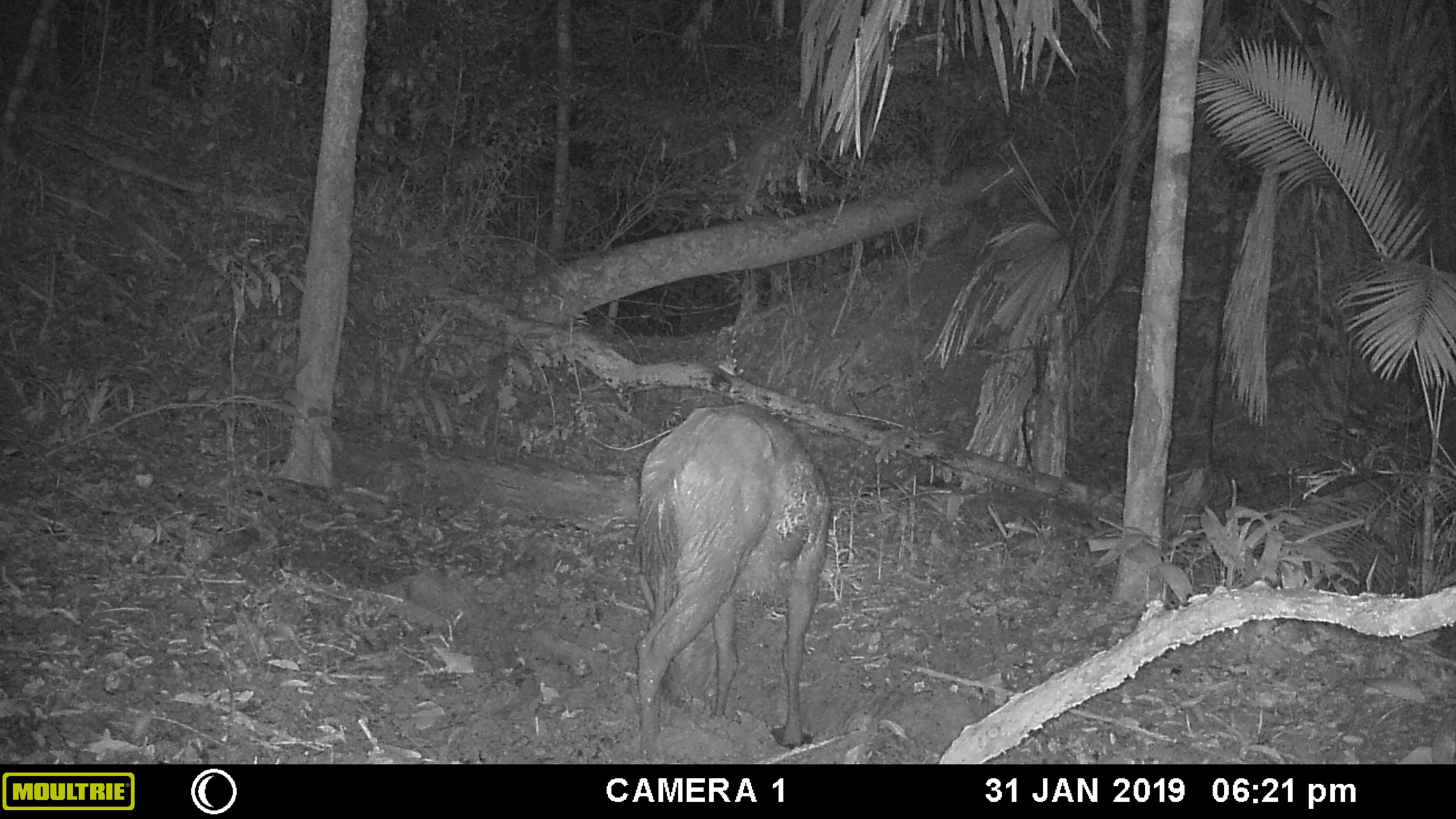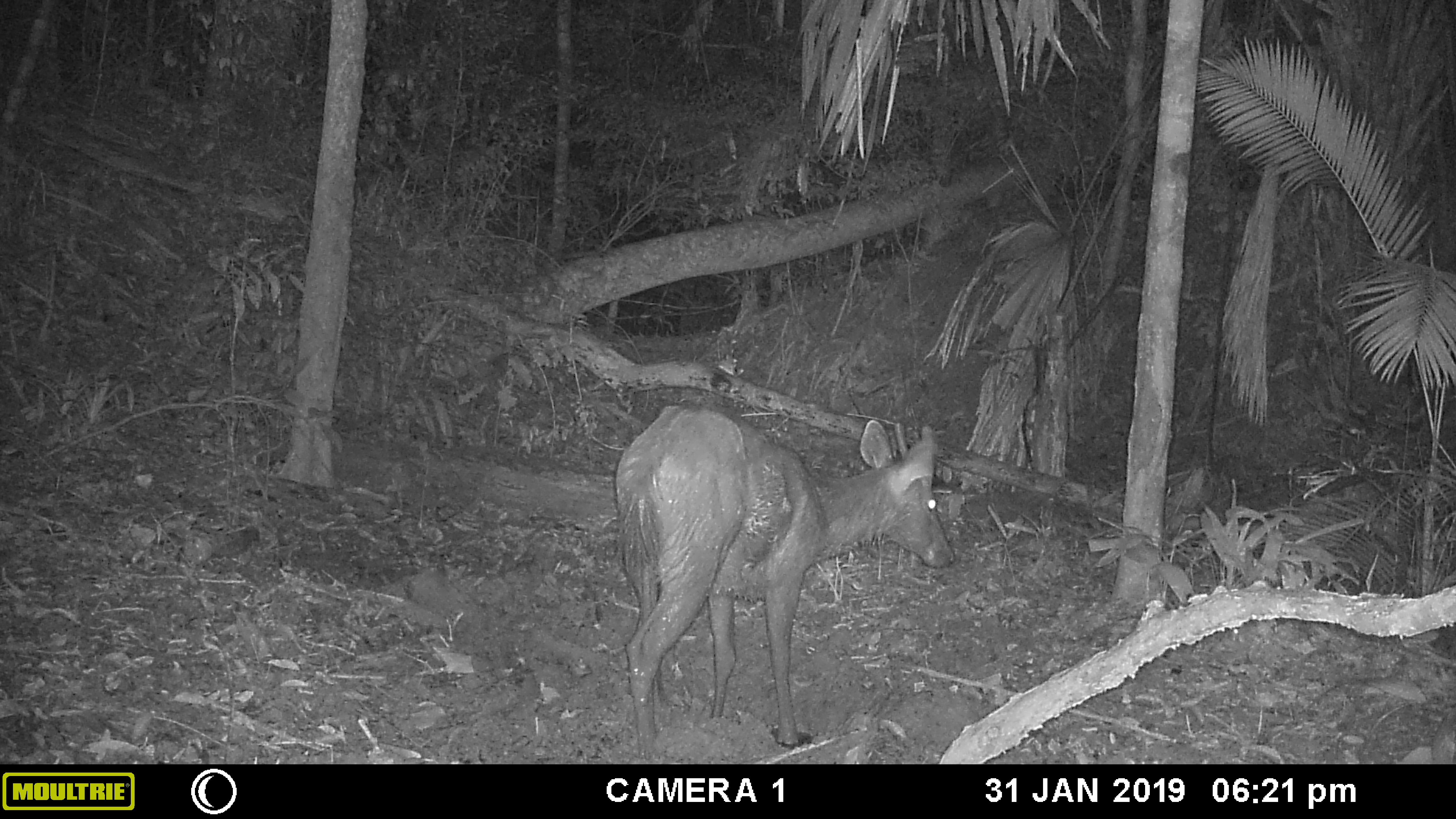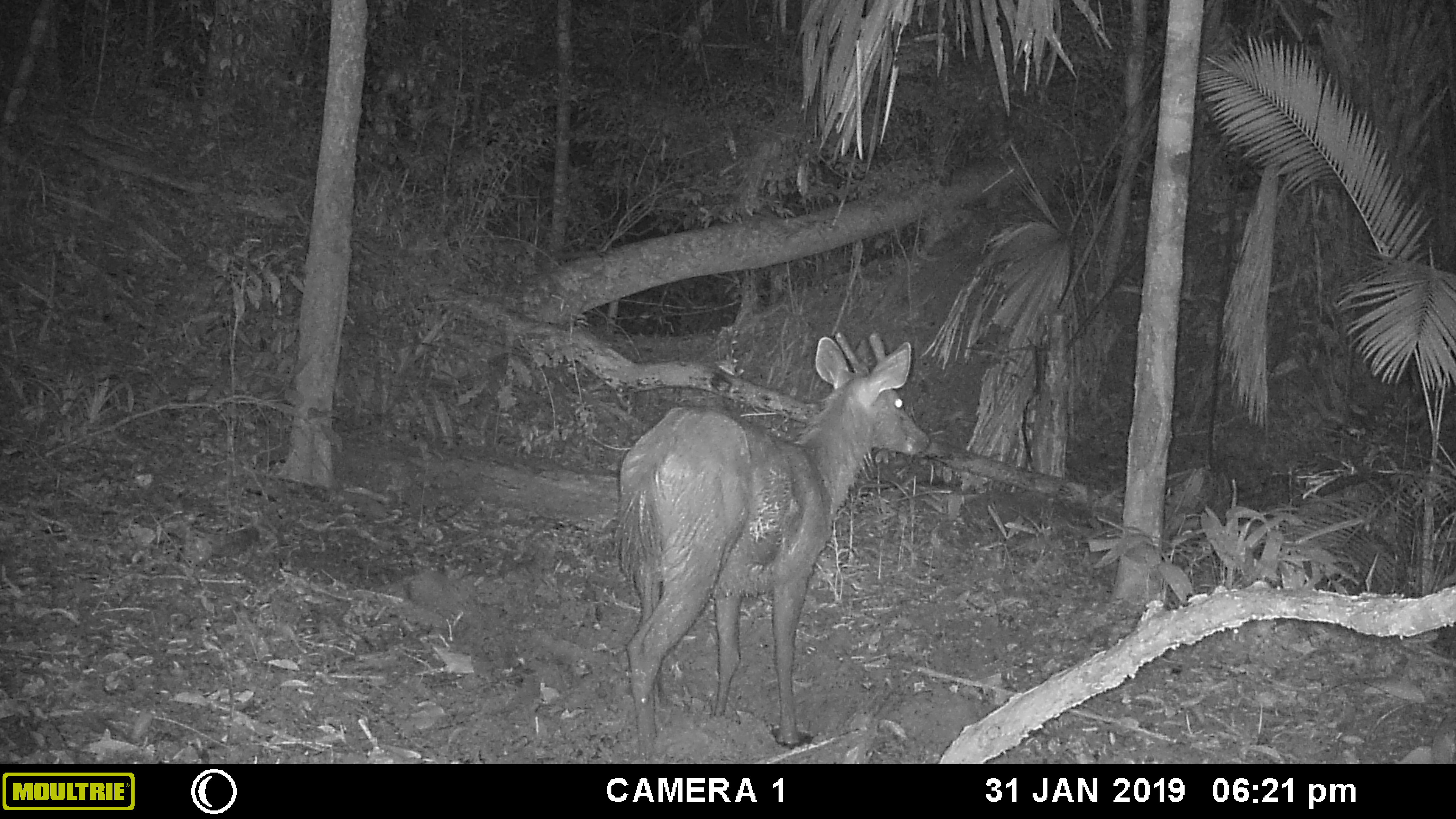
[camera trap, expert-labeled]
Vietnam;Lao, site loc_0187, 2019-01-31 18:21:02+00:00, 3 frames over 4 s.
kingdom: Animalia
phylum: Chordata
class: Mammalia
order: Artiodactyla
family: Cervidae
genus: Rusa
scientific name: Rusa unicolor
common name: sambar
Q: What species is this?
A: Sambar (Rusa unicolor).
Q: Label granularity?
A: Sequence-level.